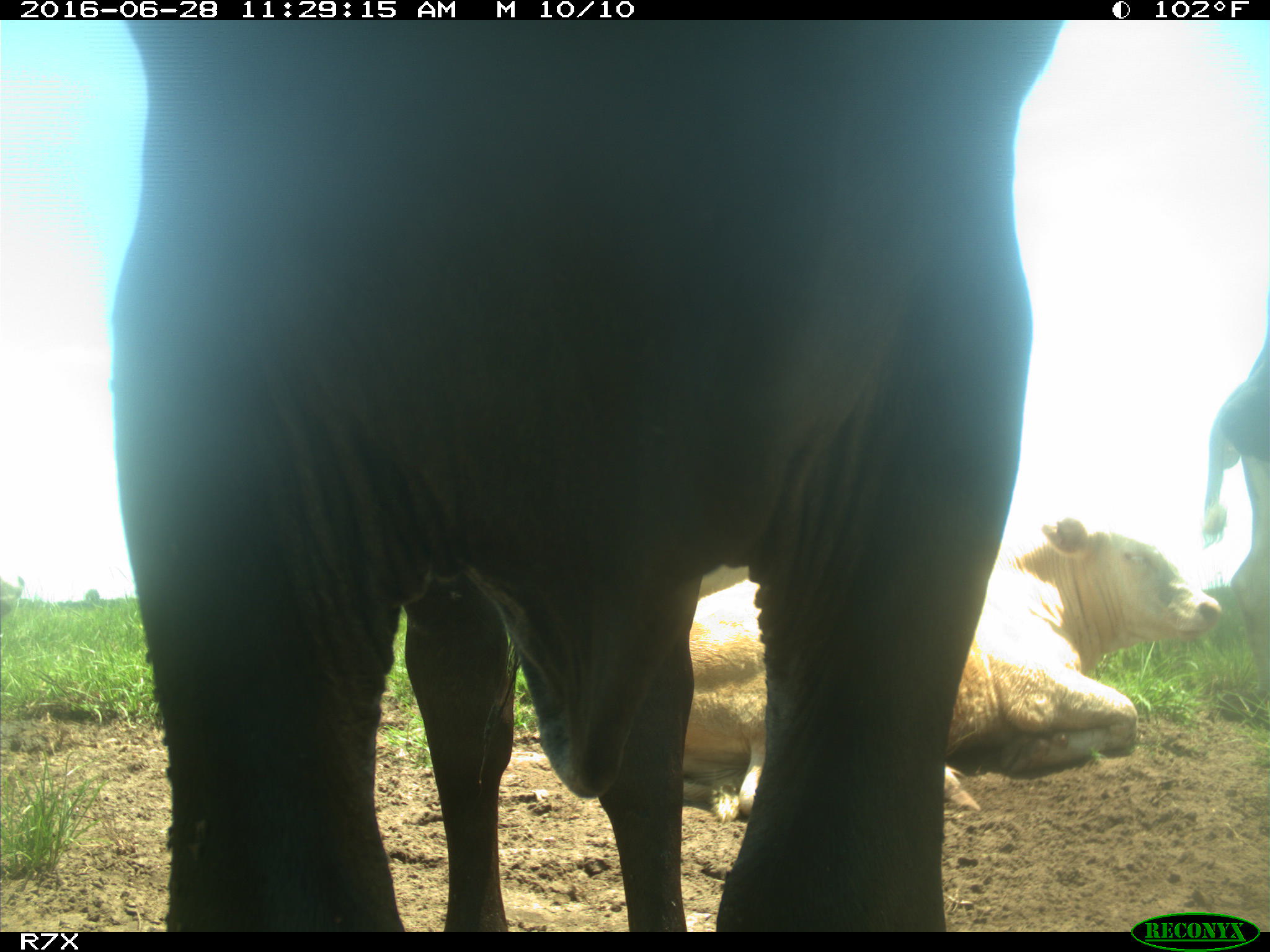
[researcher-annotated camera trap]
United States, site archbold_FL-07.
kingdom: Animalia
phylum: Chordata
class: Mammalia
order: Artiodactyla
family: Bovidae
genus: Bos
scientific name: Bos taurus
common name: domestic cow